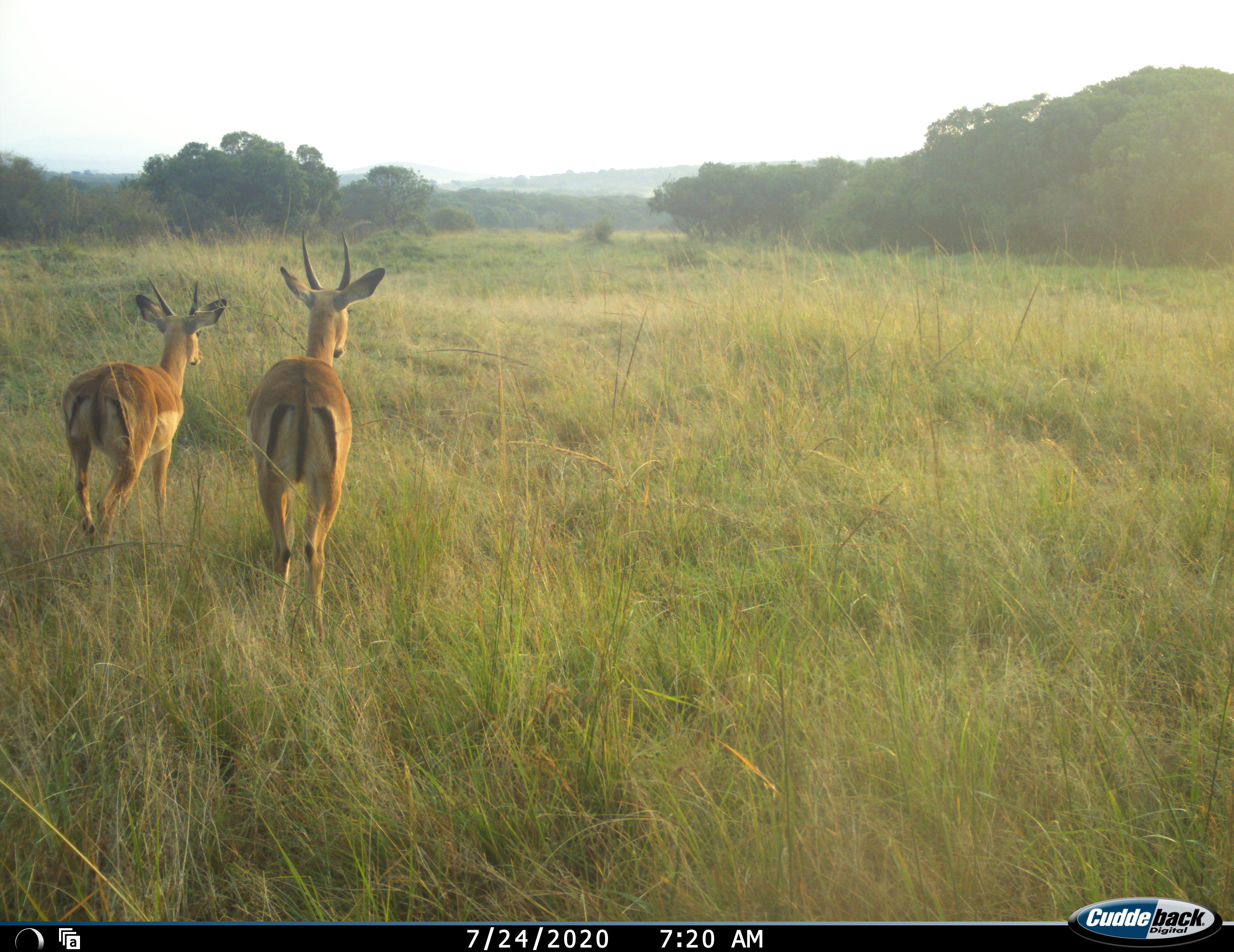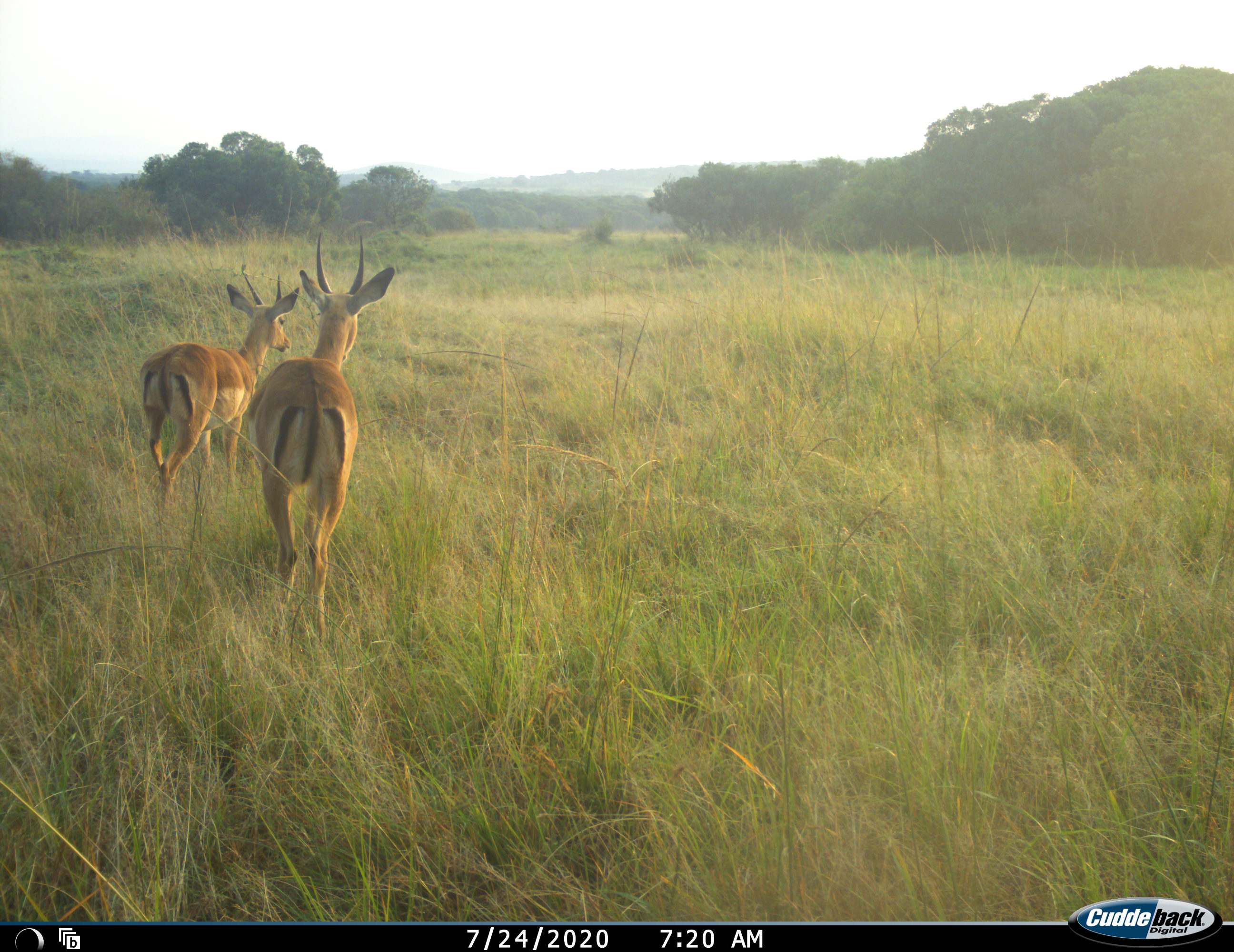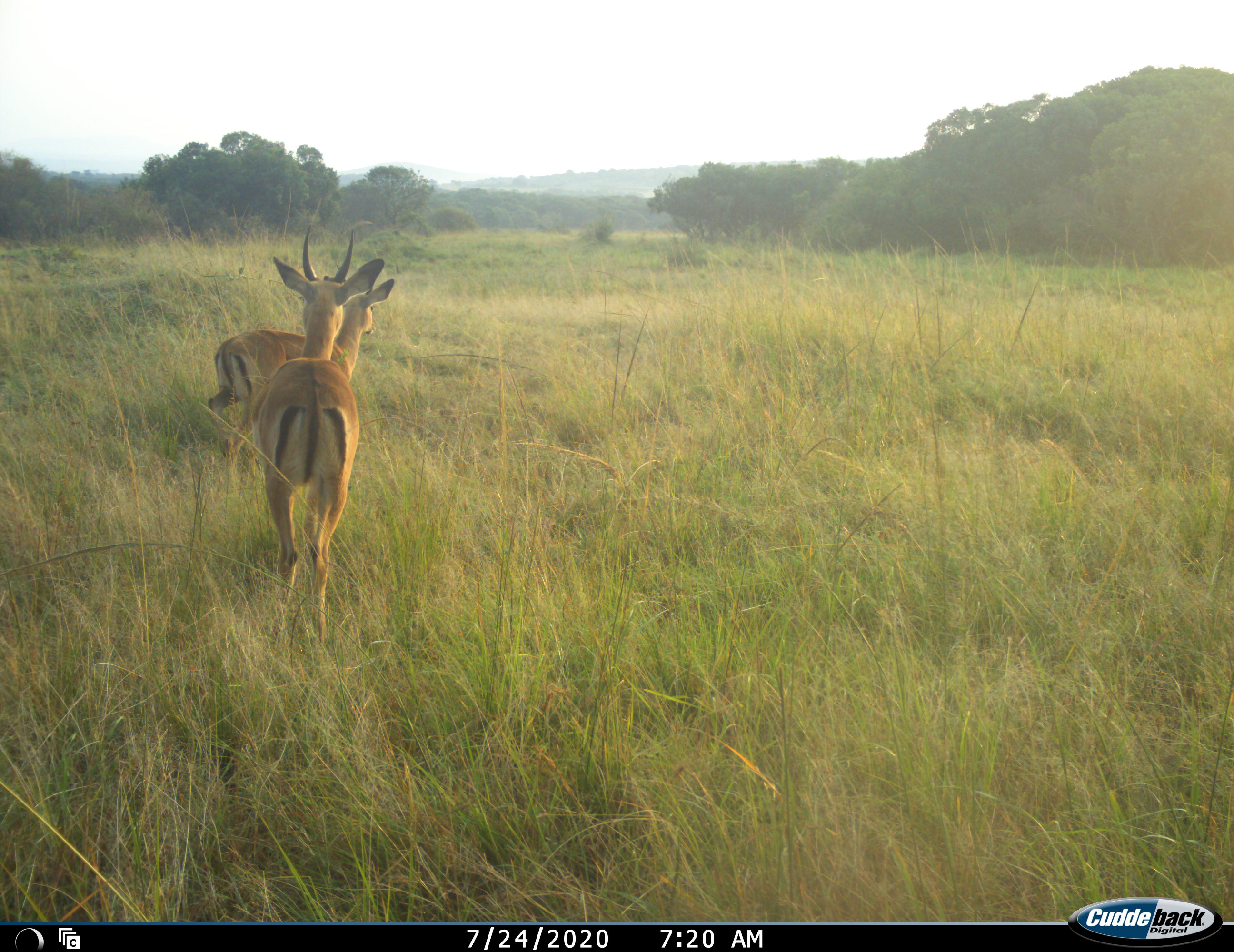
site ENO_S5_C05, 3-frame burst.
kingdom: Animalia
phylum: Chordata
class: Mammalia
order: Artiodactyla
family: Bovidae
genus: Aepyceros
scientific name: Aepyceros melampus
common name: impala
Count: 2.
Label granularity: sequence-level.